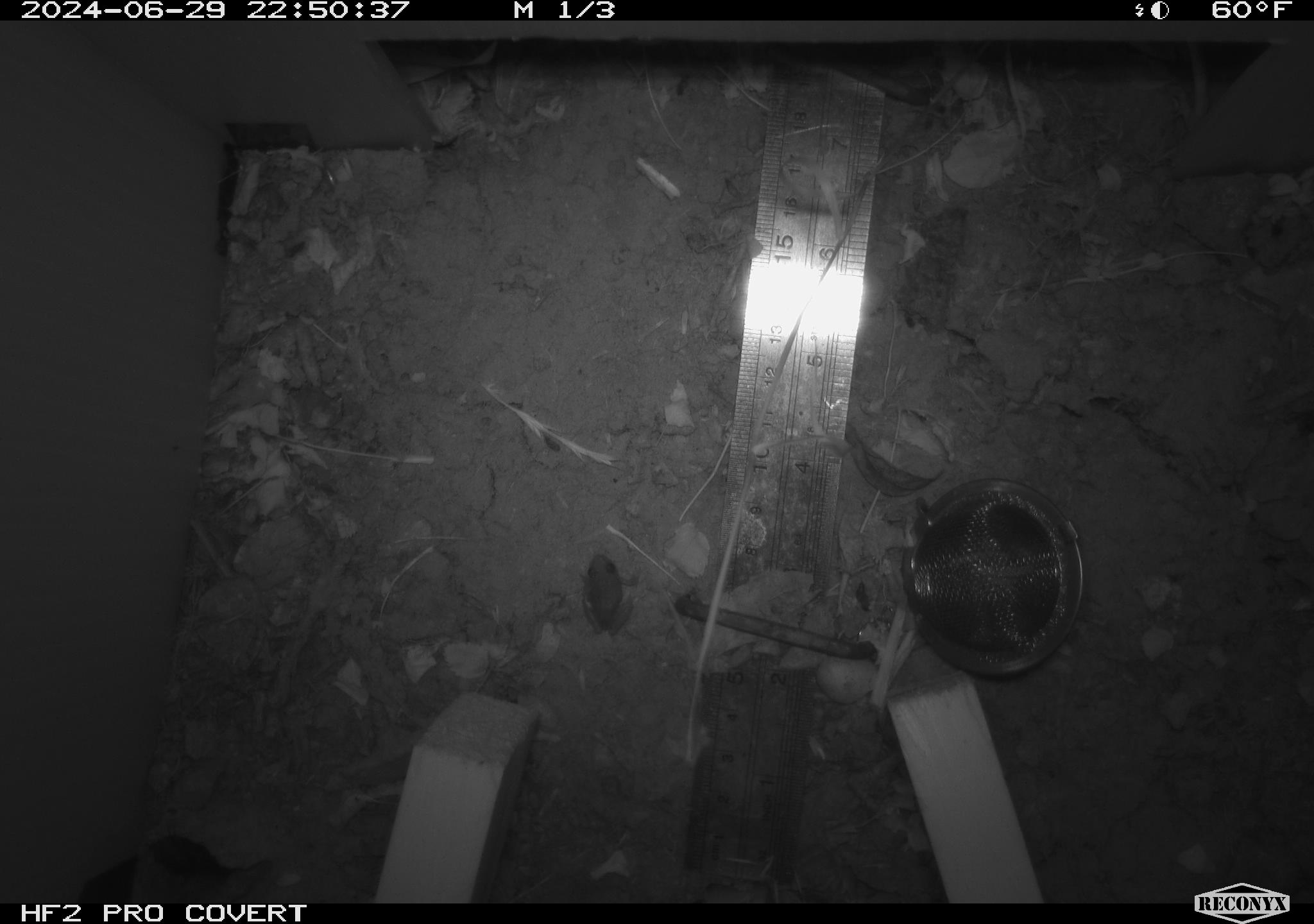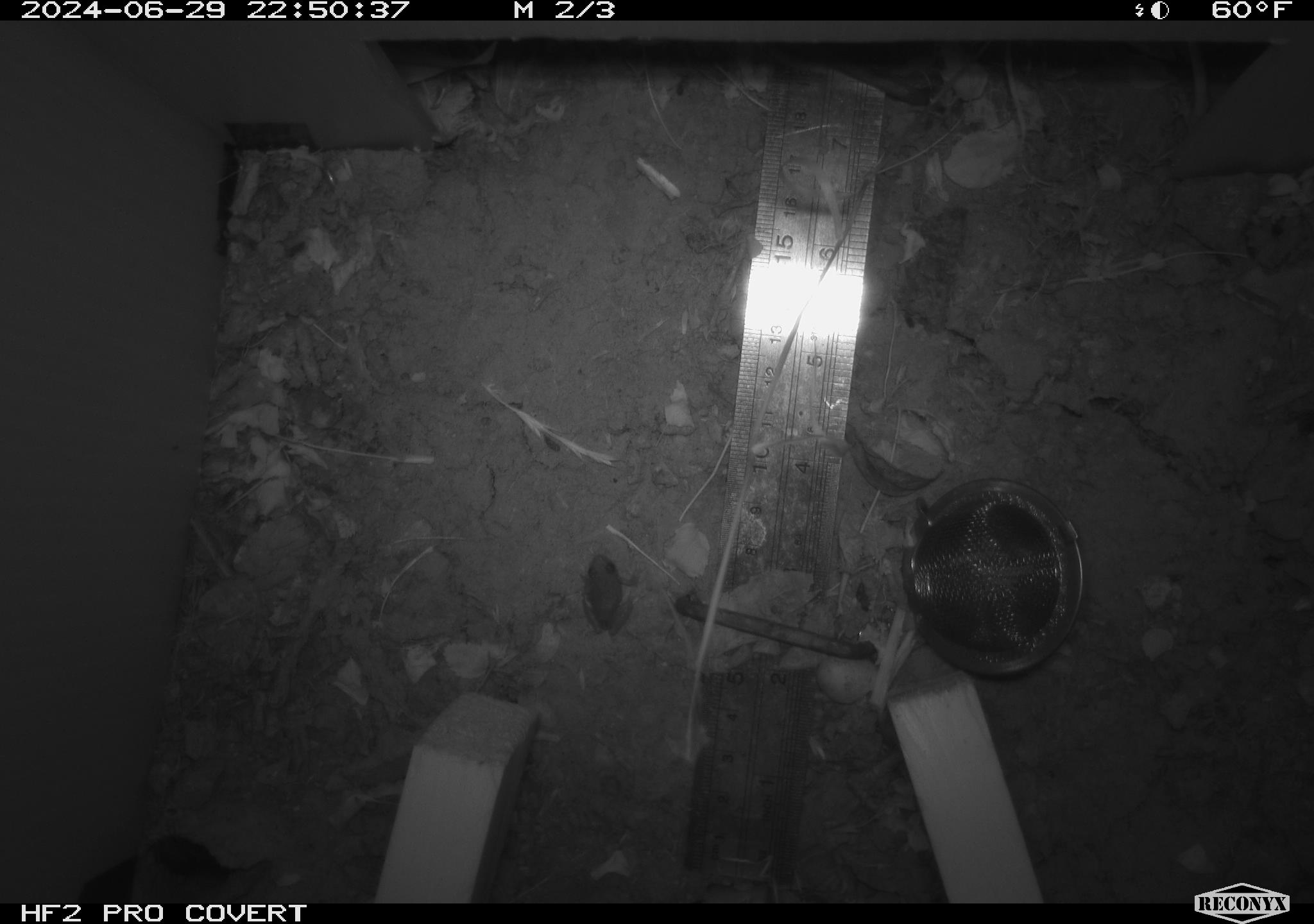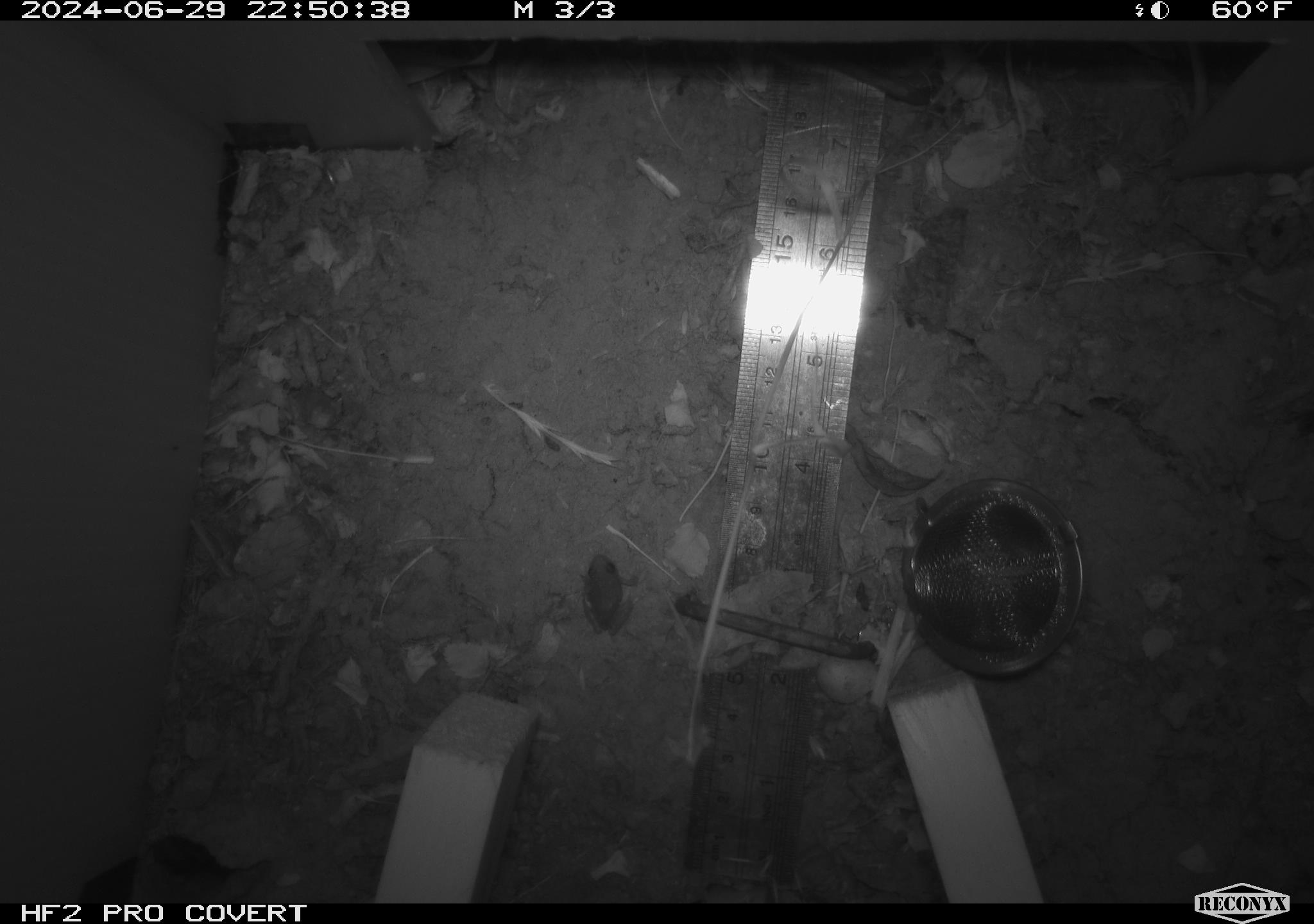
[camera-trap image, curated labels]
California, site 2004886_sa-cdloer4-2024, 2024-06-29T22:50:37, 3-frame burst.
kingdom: Animalia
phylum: Chordata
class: Amphibia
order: Anura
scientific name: Anura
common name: frogs